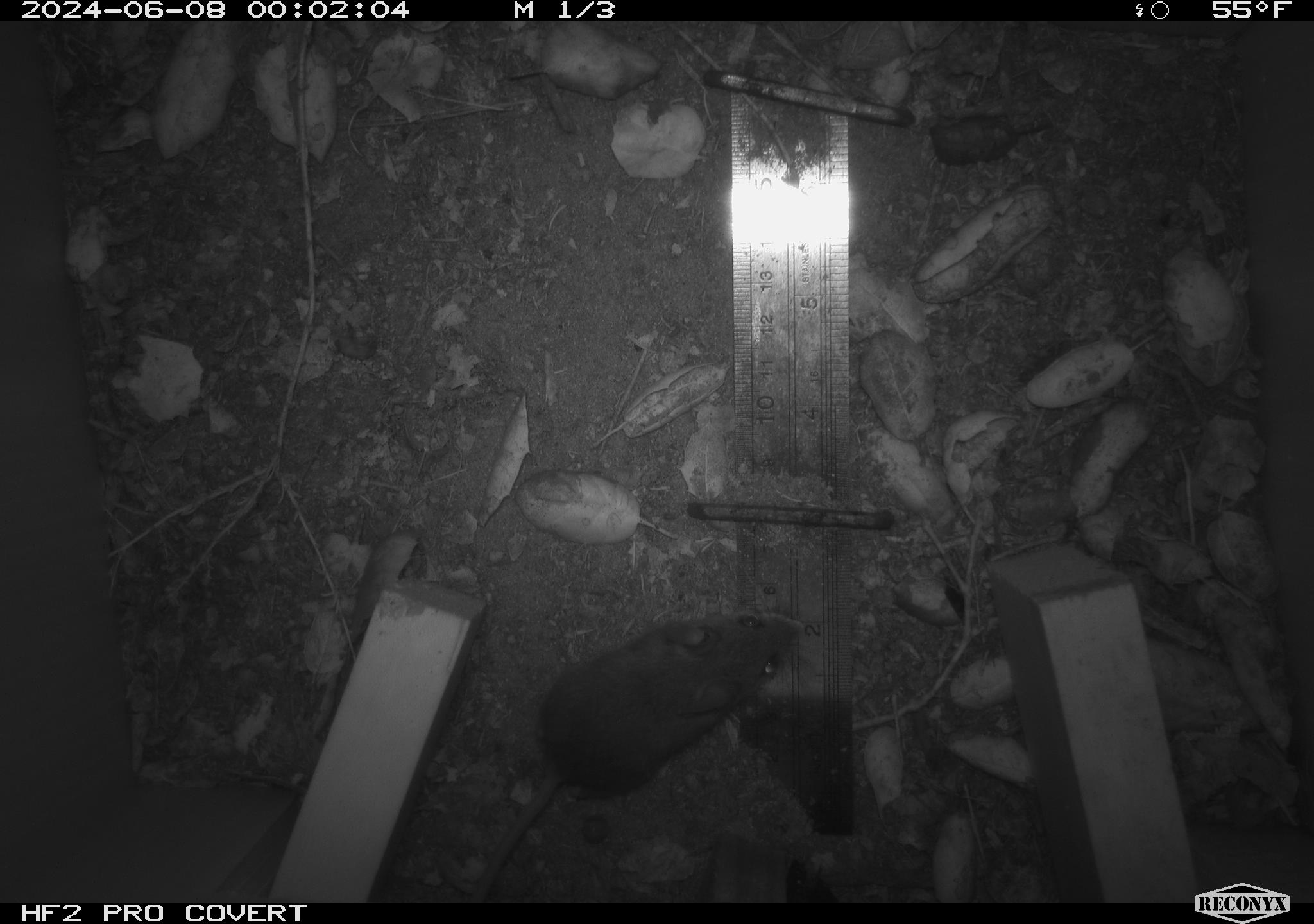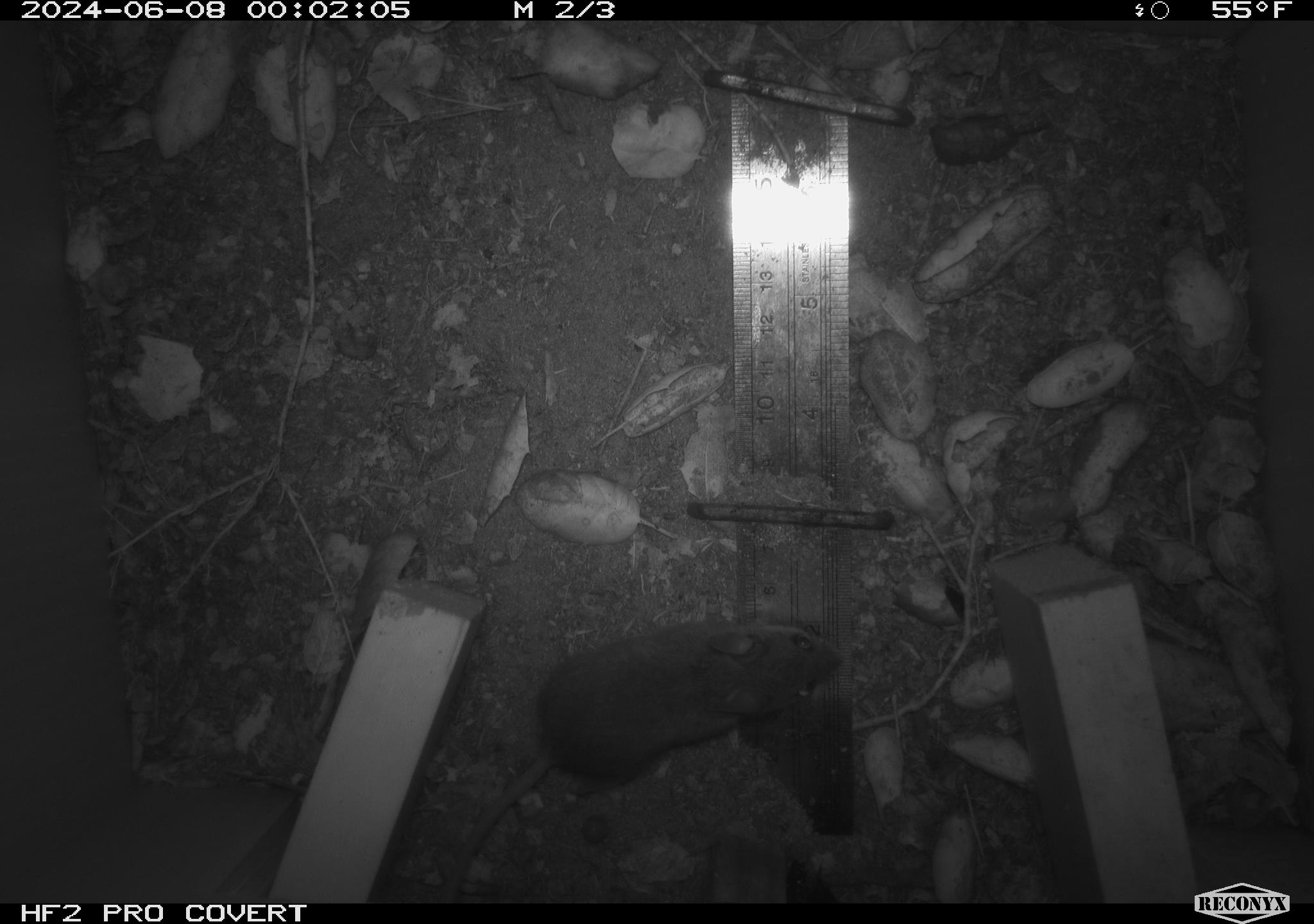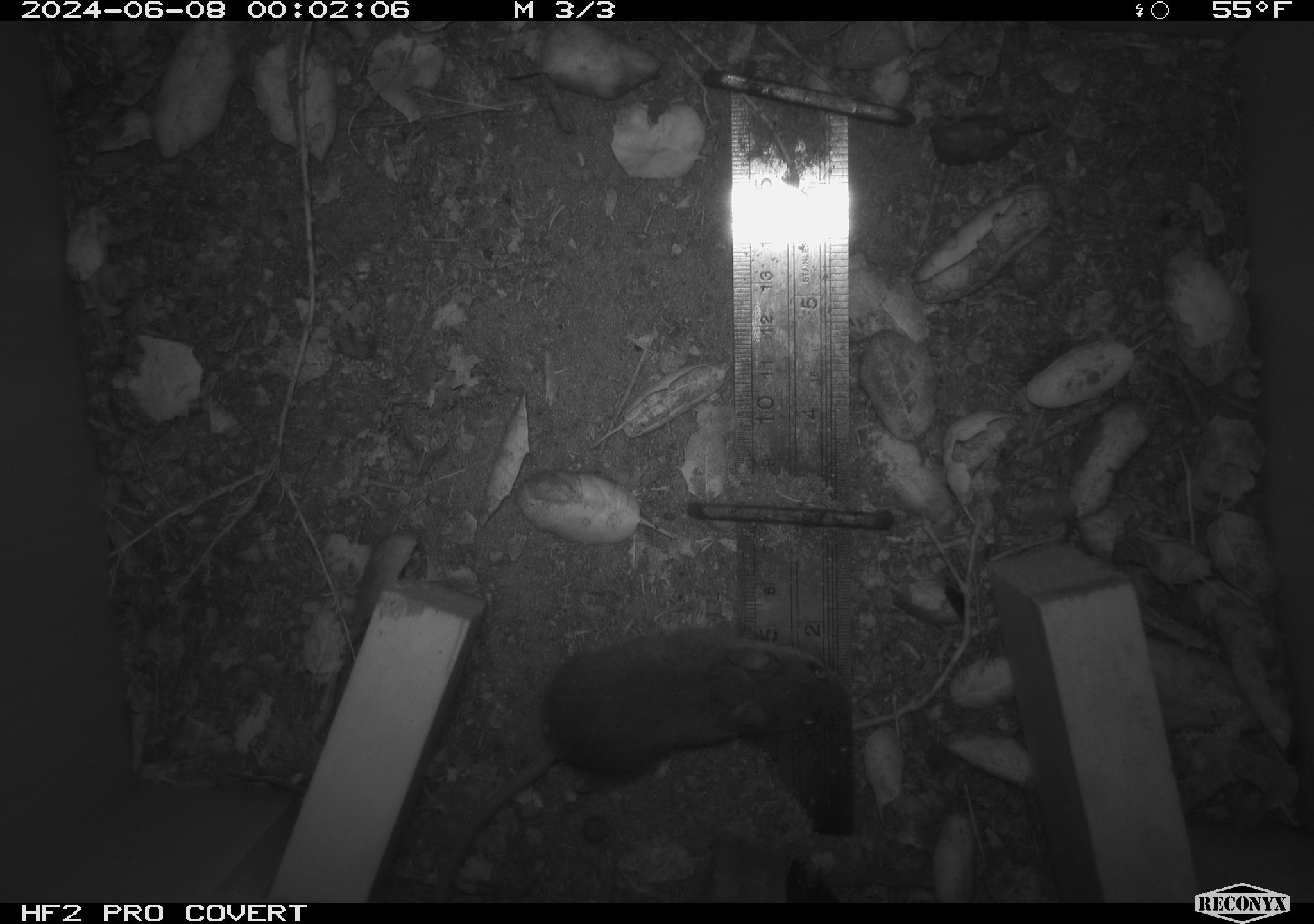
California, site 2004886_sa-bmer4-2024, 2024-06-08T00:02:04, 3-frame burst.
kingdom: Animalia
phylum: Chordata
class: Mammalia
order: Rodentia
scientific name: Rodentia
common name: woodrat or rat or mouse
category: woodrat or rat or mouse species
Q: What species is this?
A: Woodrat or rat or mouse species (woodrat or rat or mouse) (Rodentia).